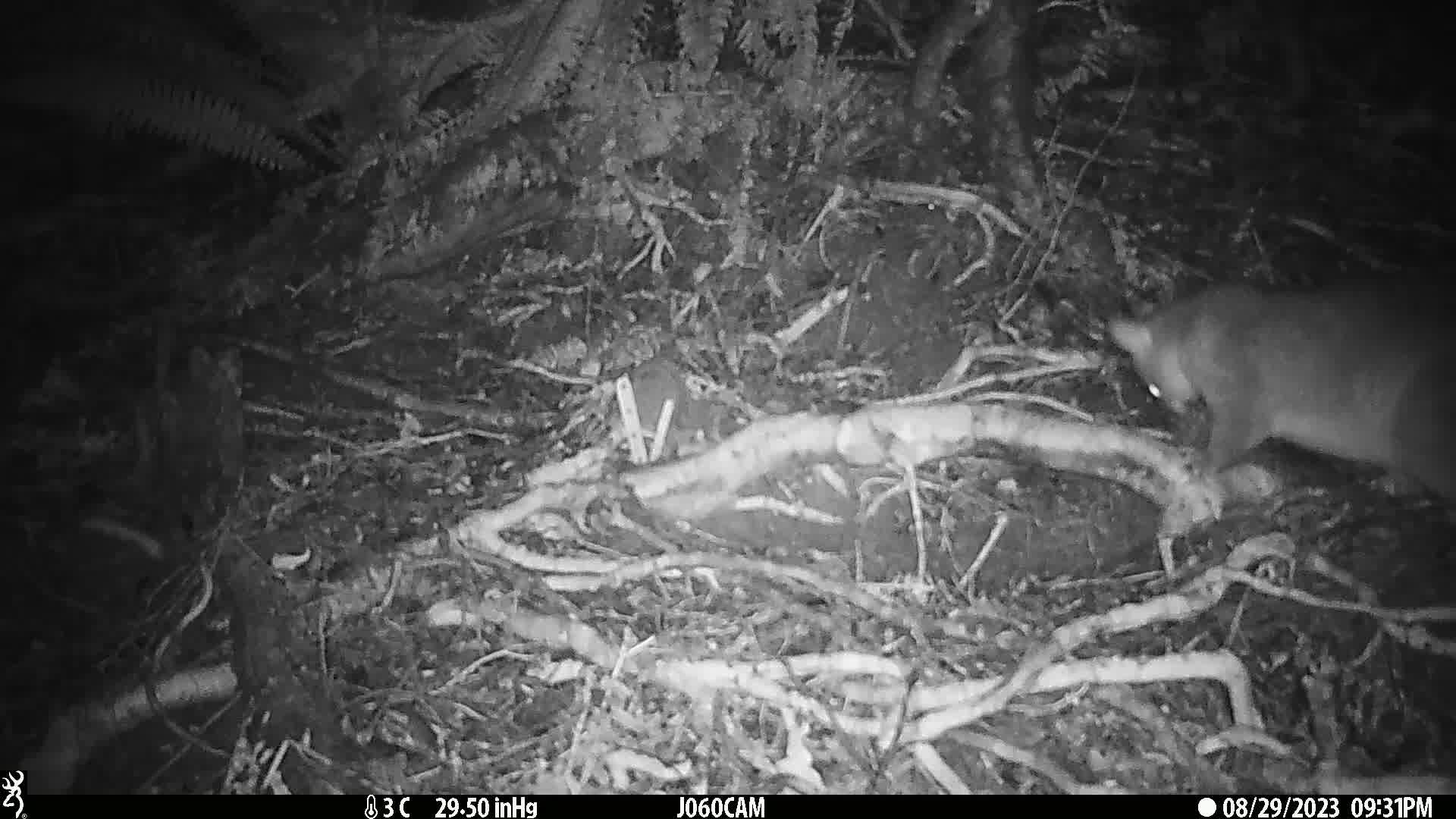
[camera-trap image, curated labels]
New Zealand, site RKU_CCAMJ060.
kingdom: Animalia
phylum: Chordata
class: Mammalia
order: Diprotodontia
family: Phalangeridae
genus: Trichosurus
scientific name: Trichosurus vulpecula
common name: common brushtail possum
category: possum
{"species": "possum (common brushtail possum) (Trichosurus vulpecula)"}